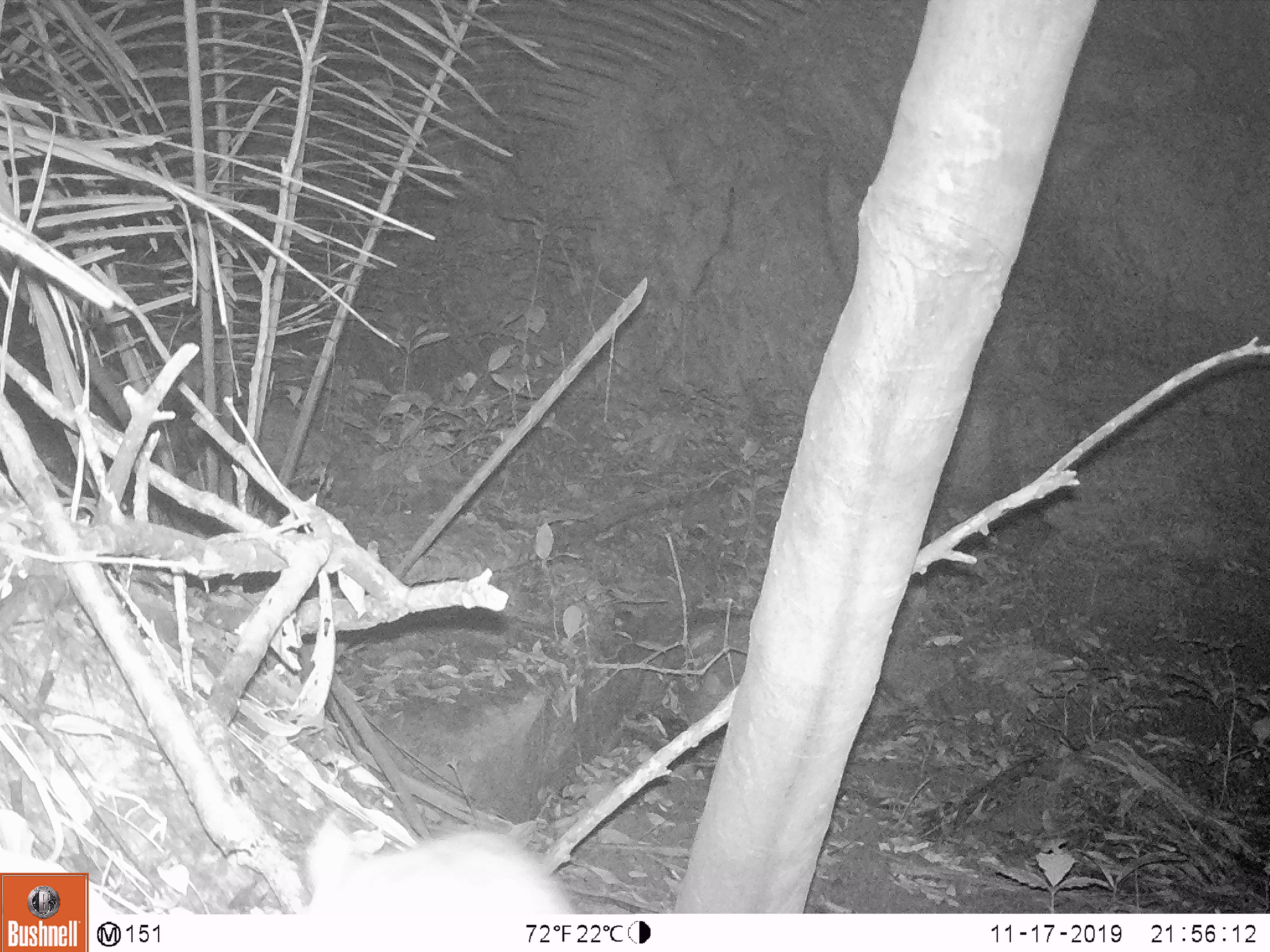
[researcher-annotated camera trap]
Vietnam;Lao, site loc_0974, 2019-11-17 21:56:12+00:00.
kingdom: Animalia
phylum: Chordata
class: Mammalia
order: Rodentia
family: Muridae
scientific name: Muridae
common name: old-world mice and rats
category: unidentified murid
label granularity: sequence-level